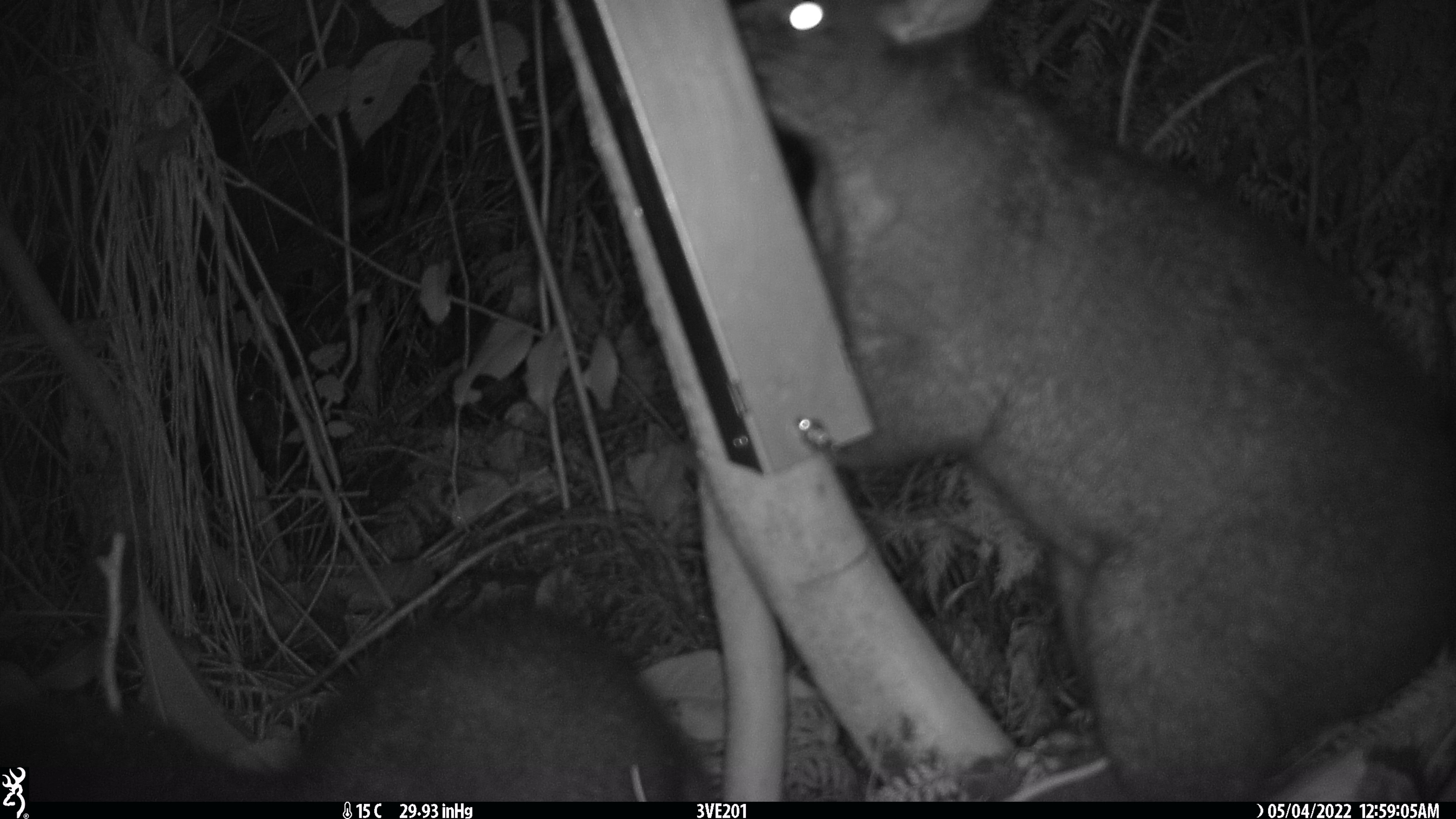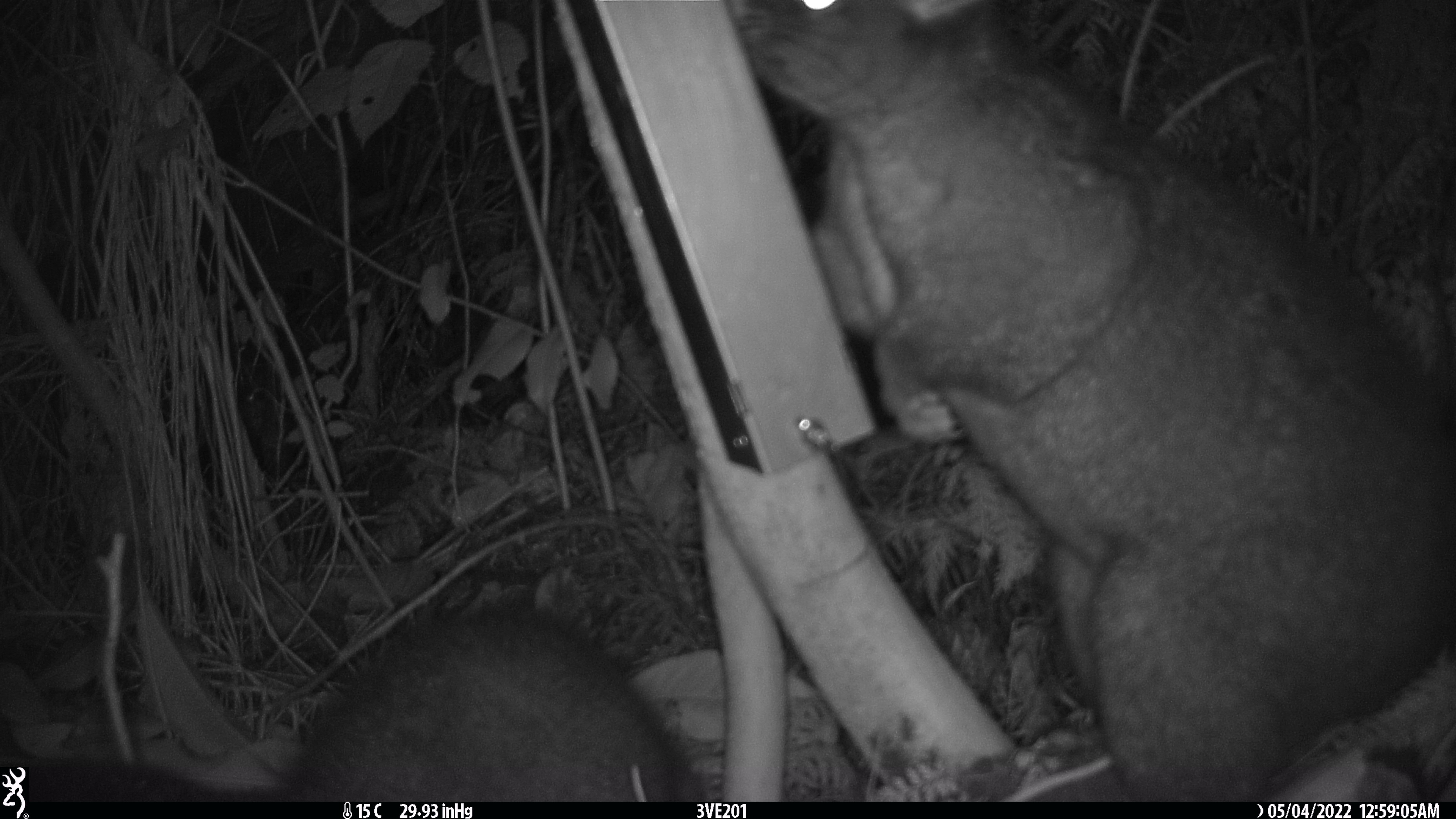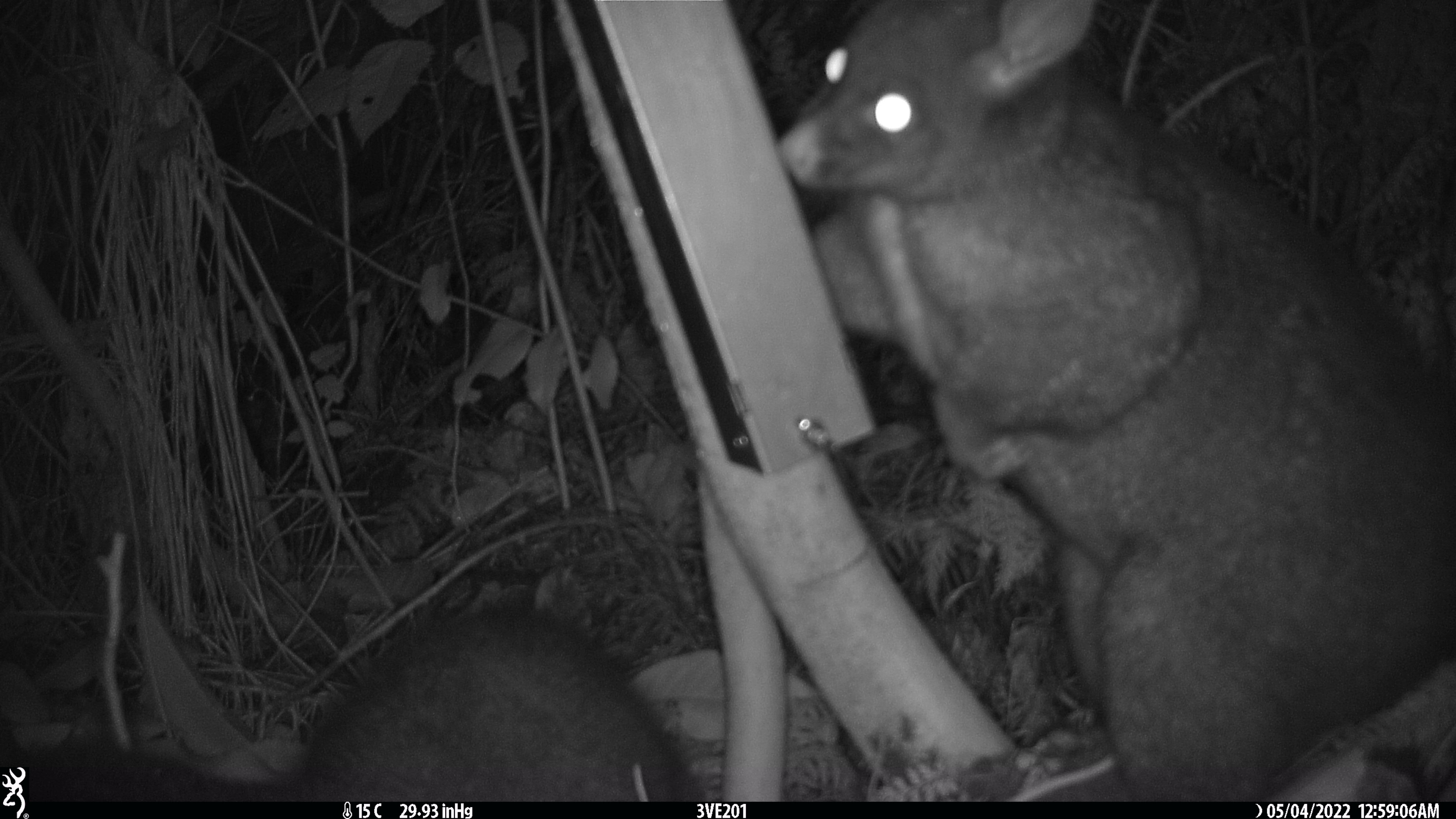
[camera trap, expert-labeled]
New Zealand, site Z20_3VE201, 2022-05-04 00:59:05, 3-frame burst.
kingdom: Animalia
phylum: Chordata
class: Mammalia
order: Diprotodontia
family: Phalangeridae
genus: Trichosurus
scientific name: Trichosurus vulpecula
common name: common brushtail possum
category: possum